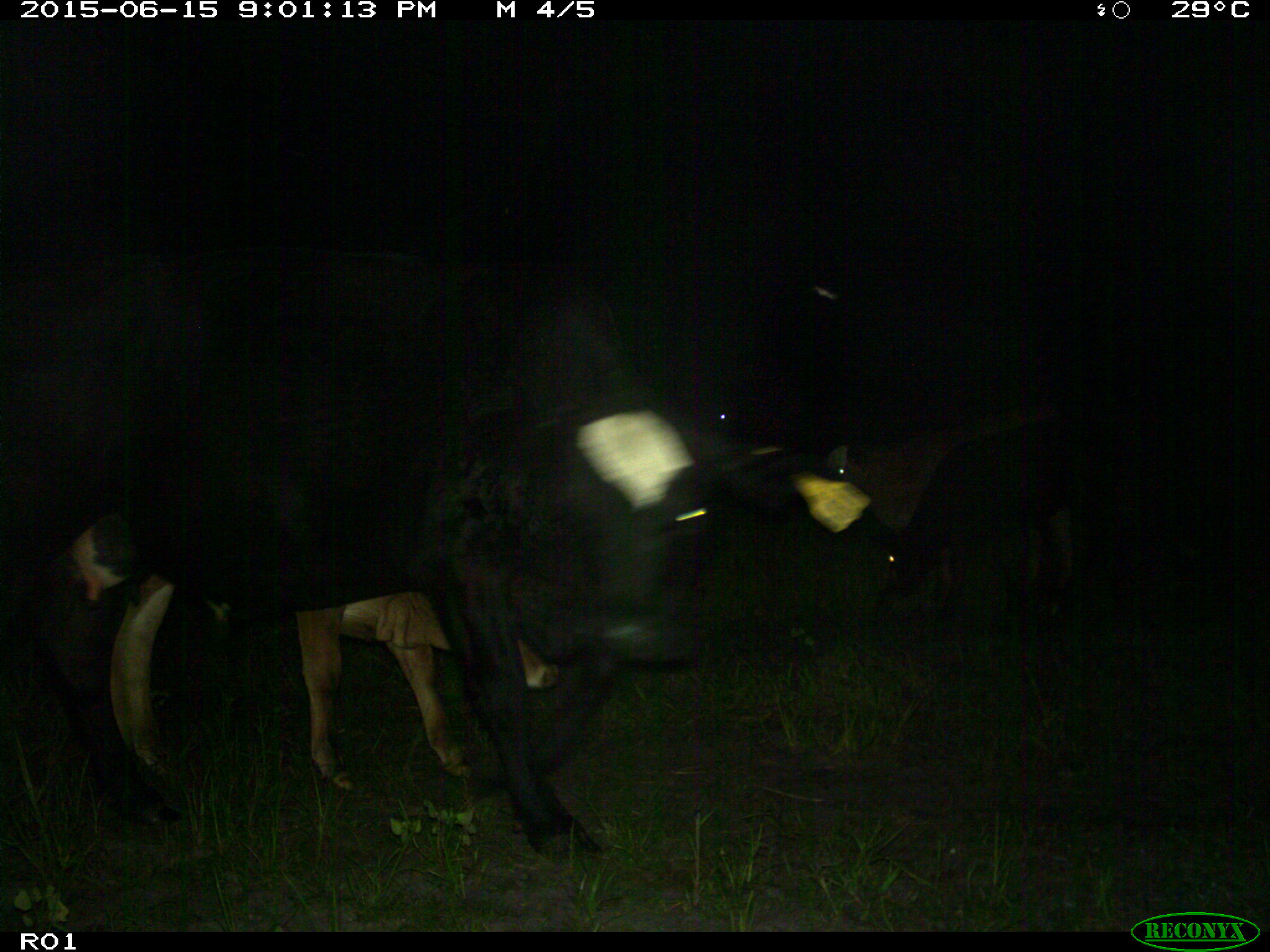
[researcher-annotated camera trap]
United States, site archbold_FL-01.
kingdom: Animalia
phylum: Chordata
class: Mammalia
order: Artiodactyla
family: Bovidae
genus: Bos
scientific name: Bos taurus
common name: domestic cow